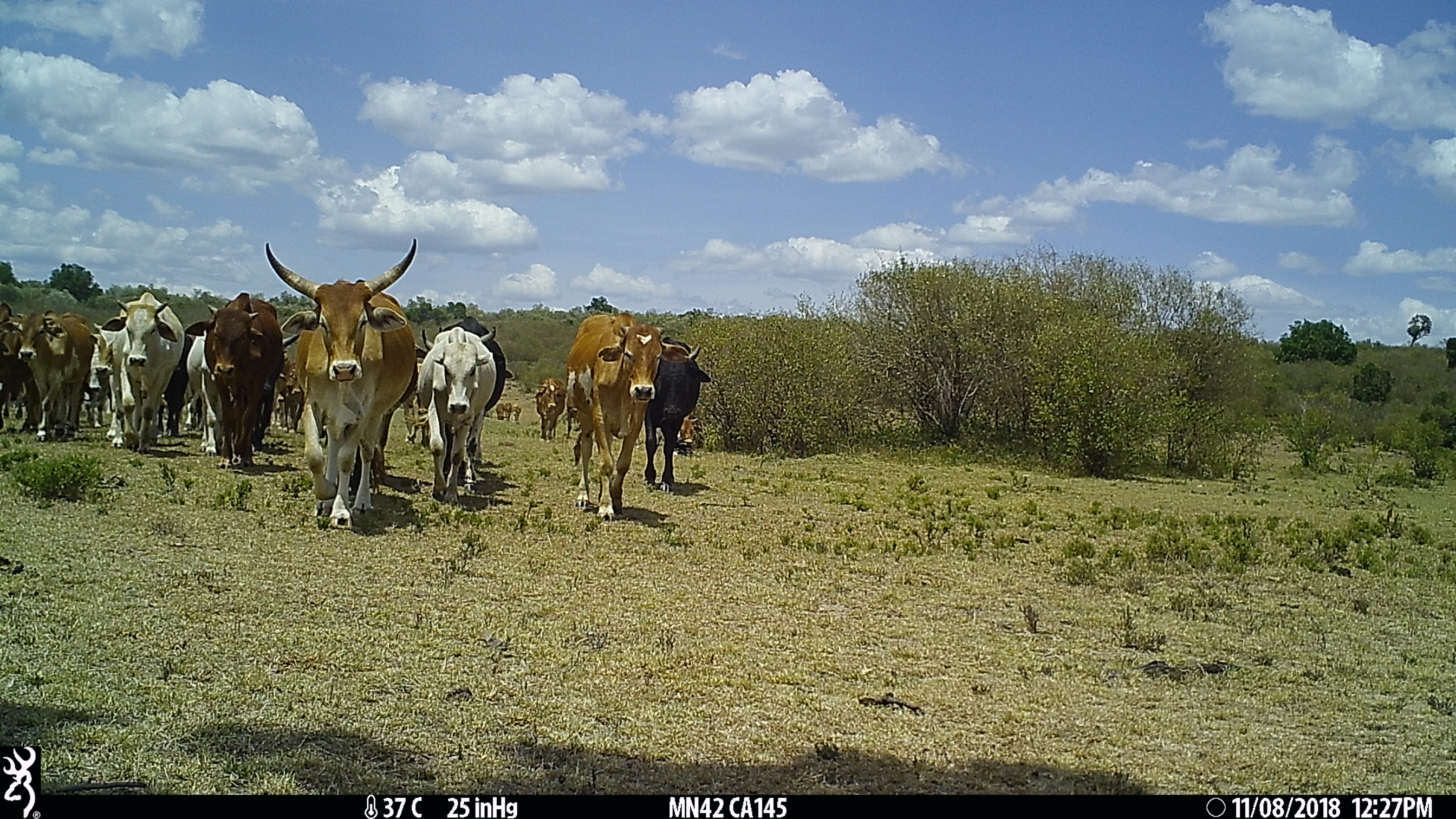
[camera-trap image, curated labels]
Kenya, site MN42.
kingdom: Animalia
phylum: Chordata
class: Mammalia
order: Artiodactyla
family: Bovidae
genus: Bos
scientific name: Bos taurus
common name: cattle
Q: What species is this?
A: Cattle (Bos taurus).